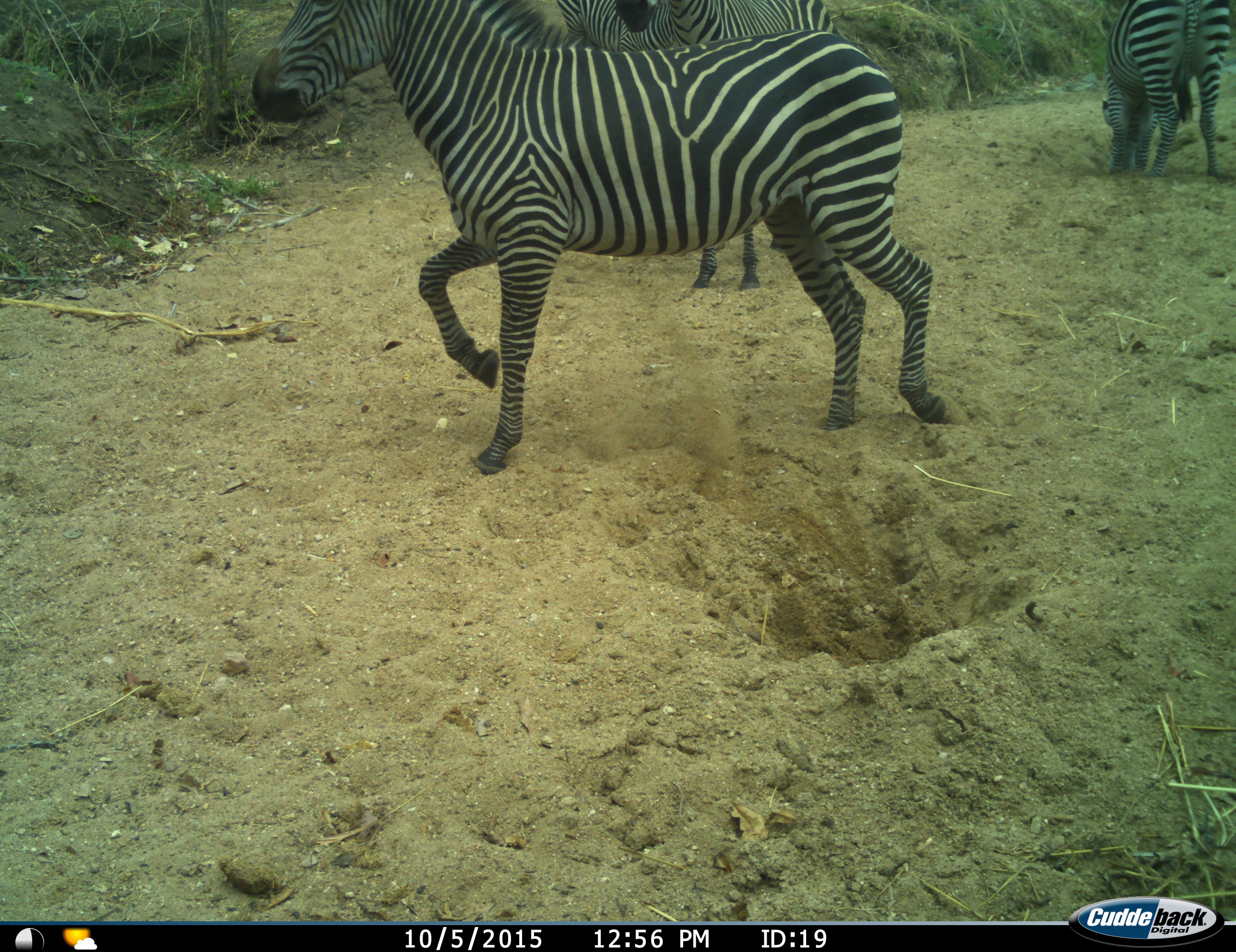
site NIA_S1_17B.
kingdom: Animalia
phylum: Chordata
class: Mammalia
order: Perissodactyla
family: Equidae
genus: Equus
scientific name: Equus quagga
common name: plains zebra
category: zebraplains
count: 4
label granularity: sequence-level